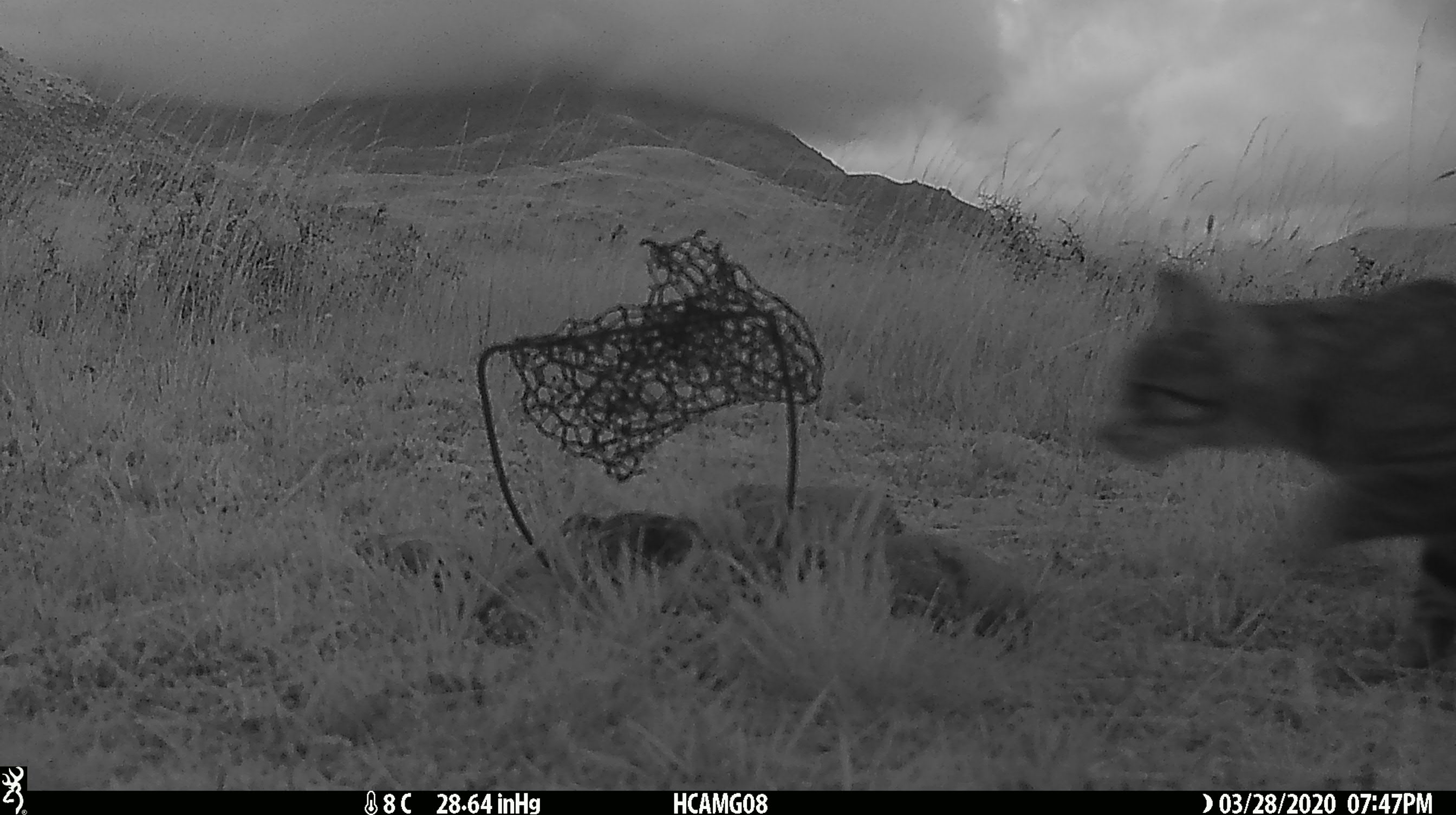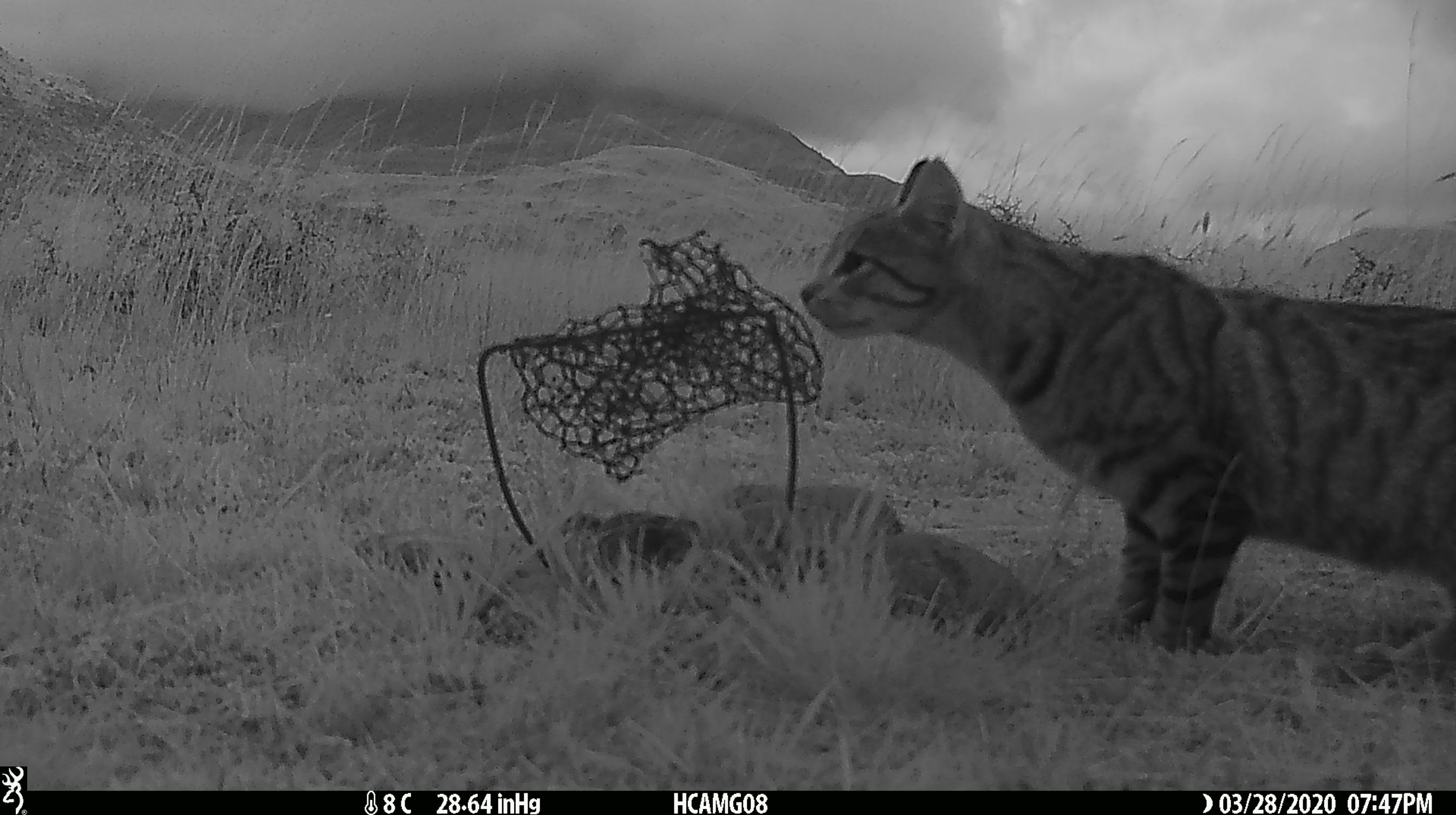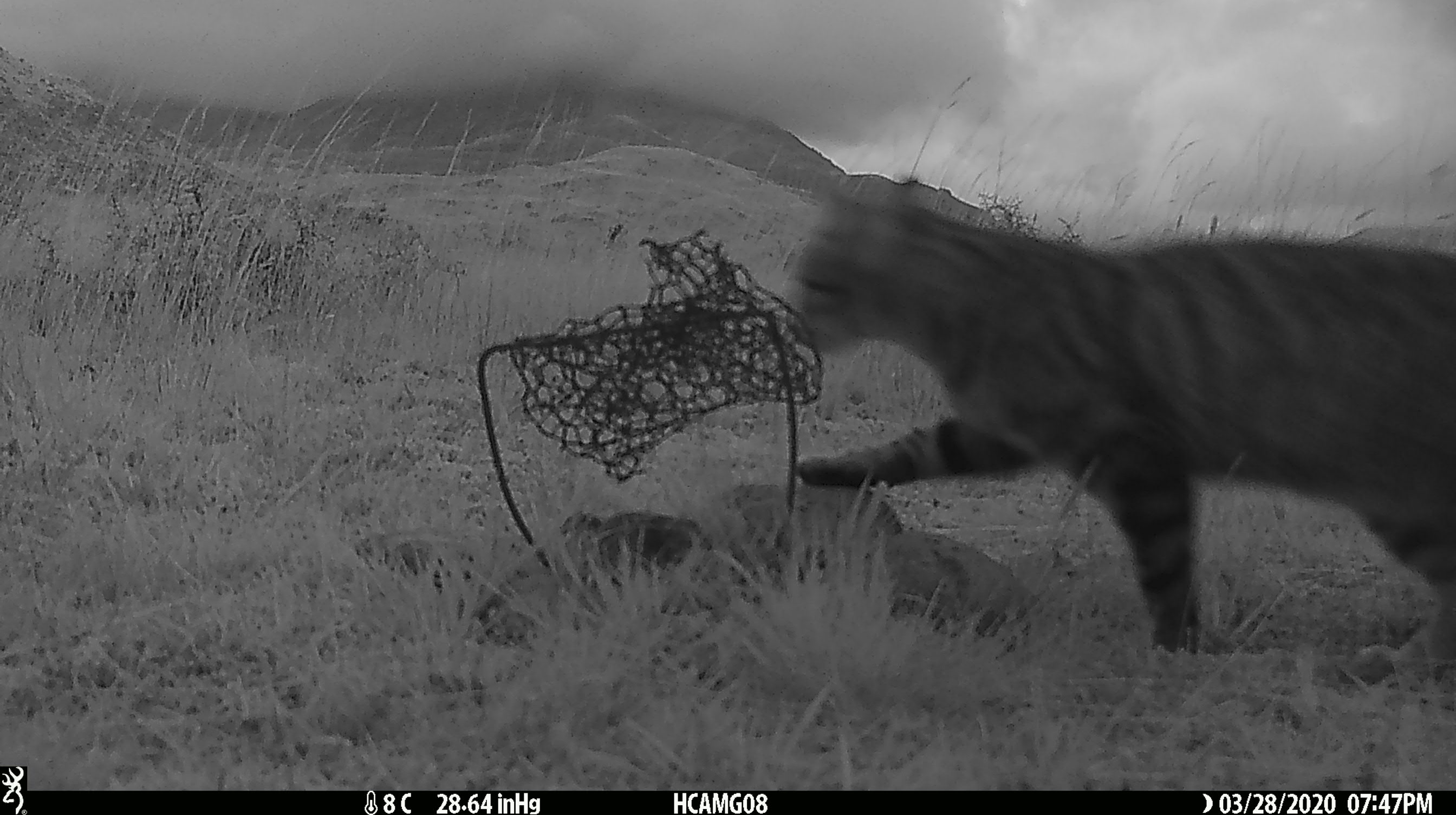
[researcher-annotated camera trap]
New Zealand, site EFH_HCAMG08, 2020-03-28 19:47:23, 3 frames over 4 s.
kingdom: Animalia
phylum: Chordata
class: Mammalia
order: Carnivora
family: Felidae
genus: Felis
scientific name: Felis catus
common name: domestic cat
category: cat